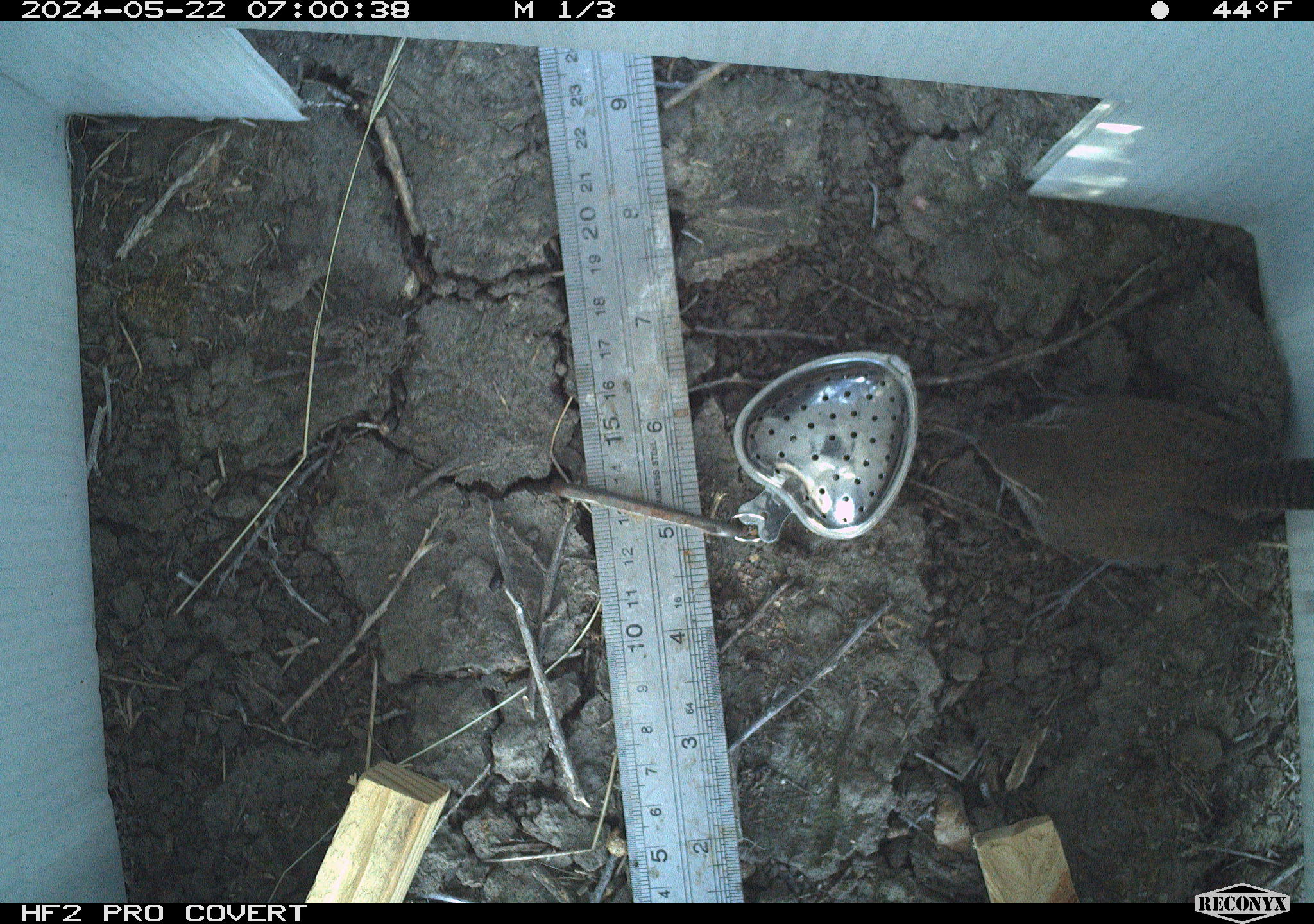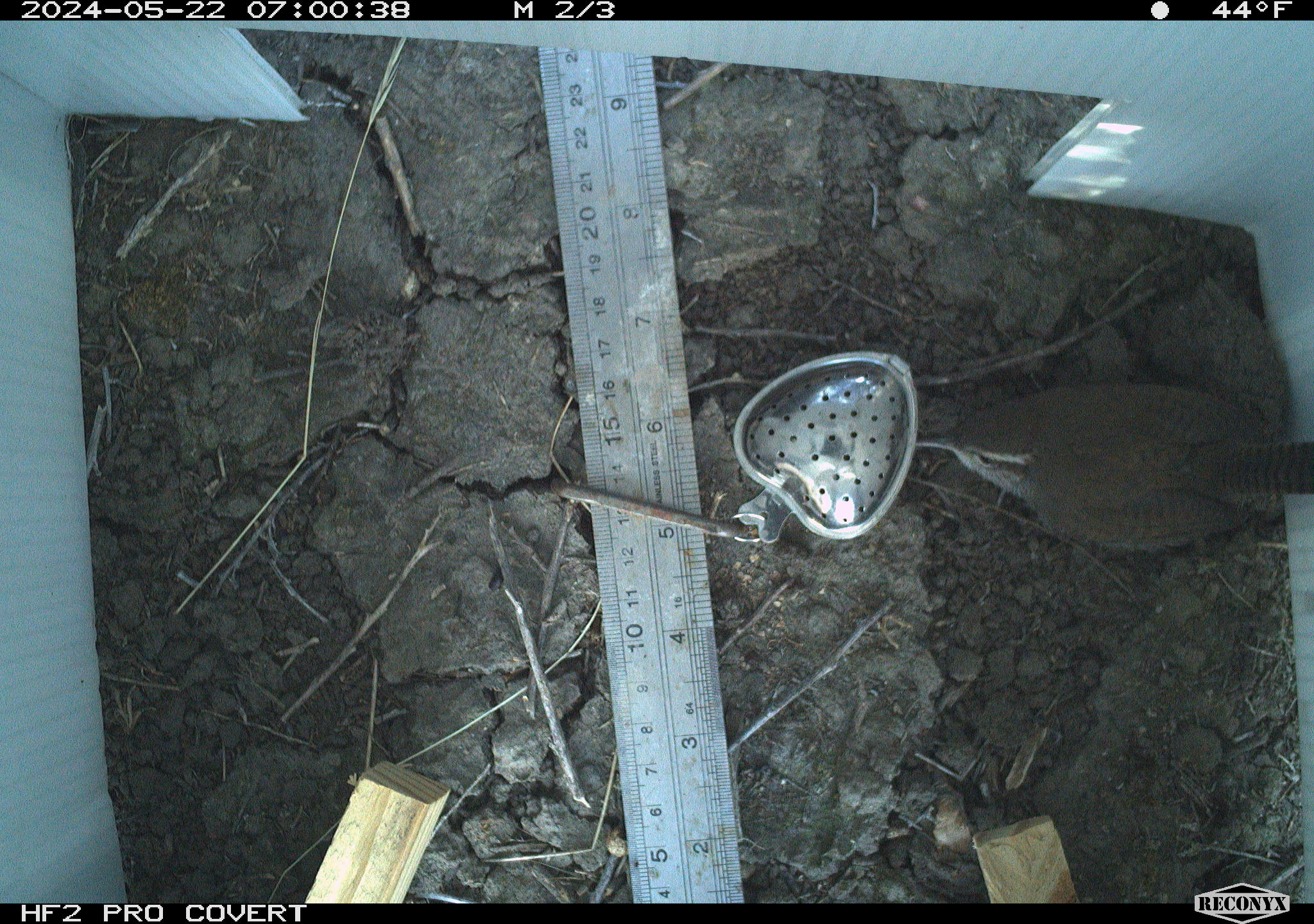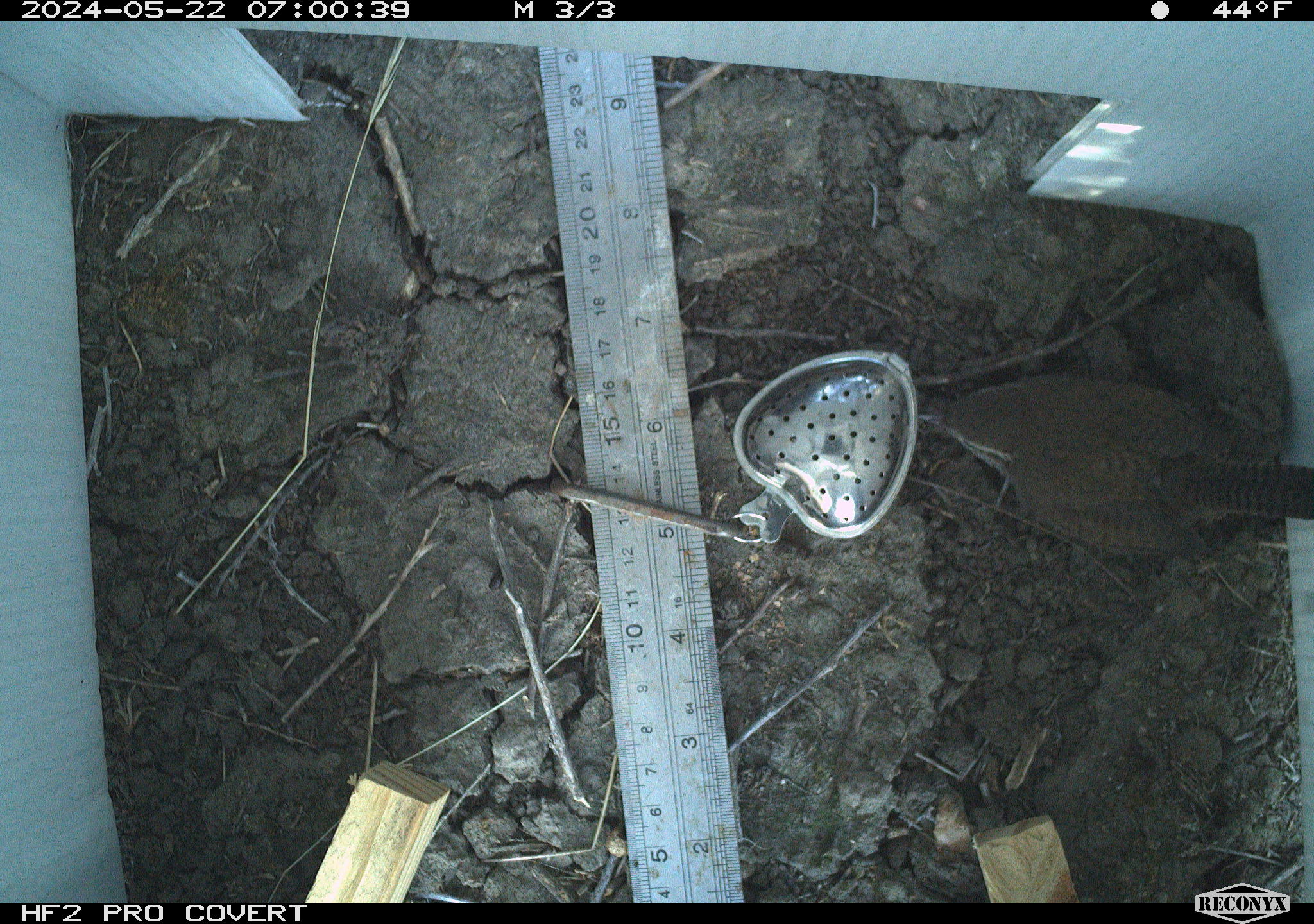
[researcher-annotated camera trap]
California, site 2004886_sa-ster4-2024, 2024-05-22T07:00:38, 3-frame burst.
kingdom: Animalia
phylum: Chordata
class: Aves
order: Passeriformes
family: Troglodytidae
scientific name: Troglodytidae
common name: wren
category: troglodytidae family